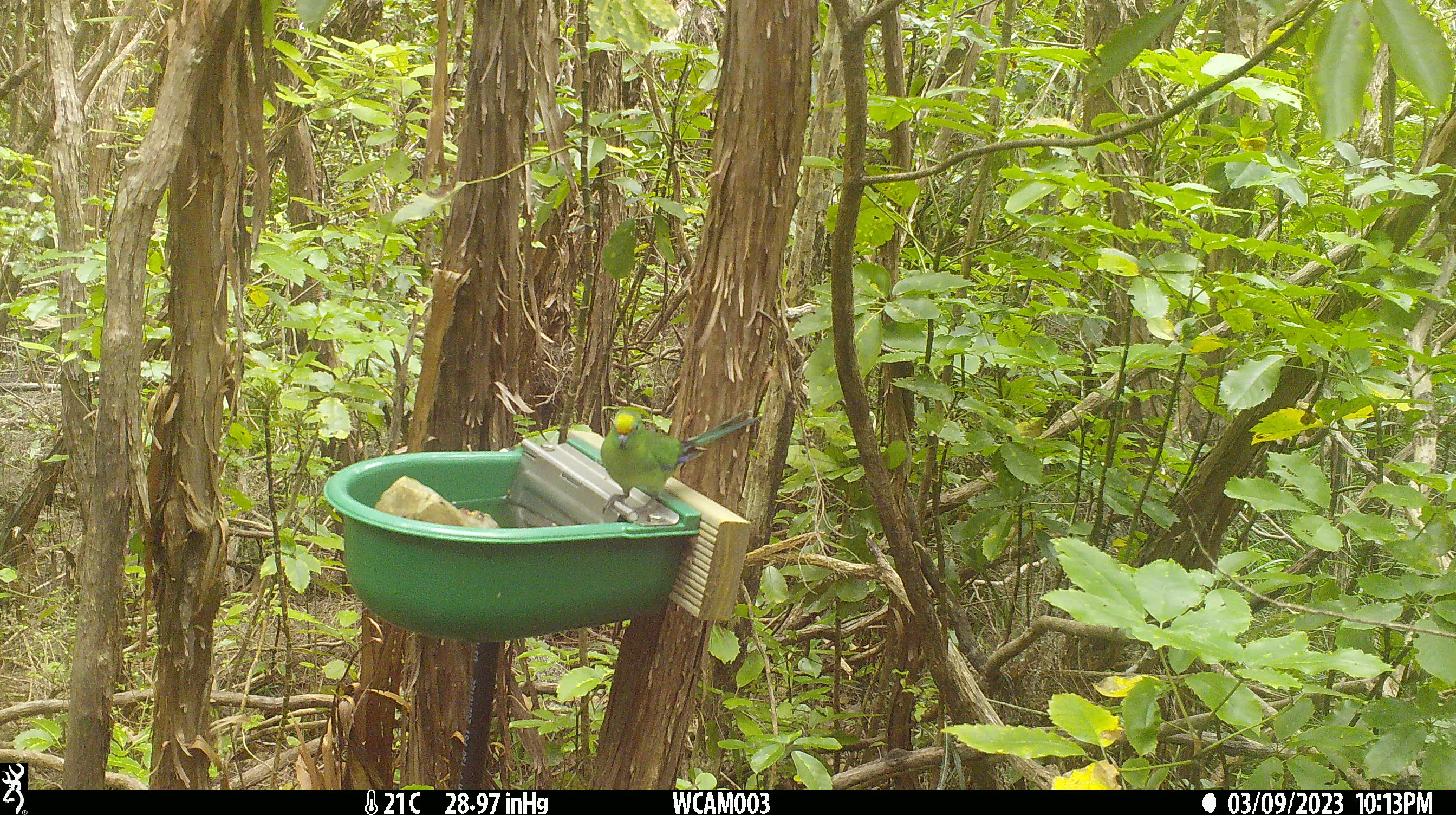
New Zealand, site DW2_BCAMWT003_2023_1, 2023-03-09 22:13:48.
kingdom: Animalia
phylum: Chordata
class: Aves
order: Psittaciformes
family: Psittaculidae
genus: Cyanoramphus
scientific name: Cyanoramphus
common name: parakeet